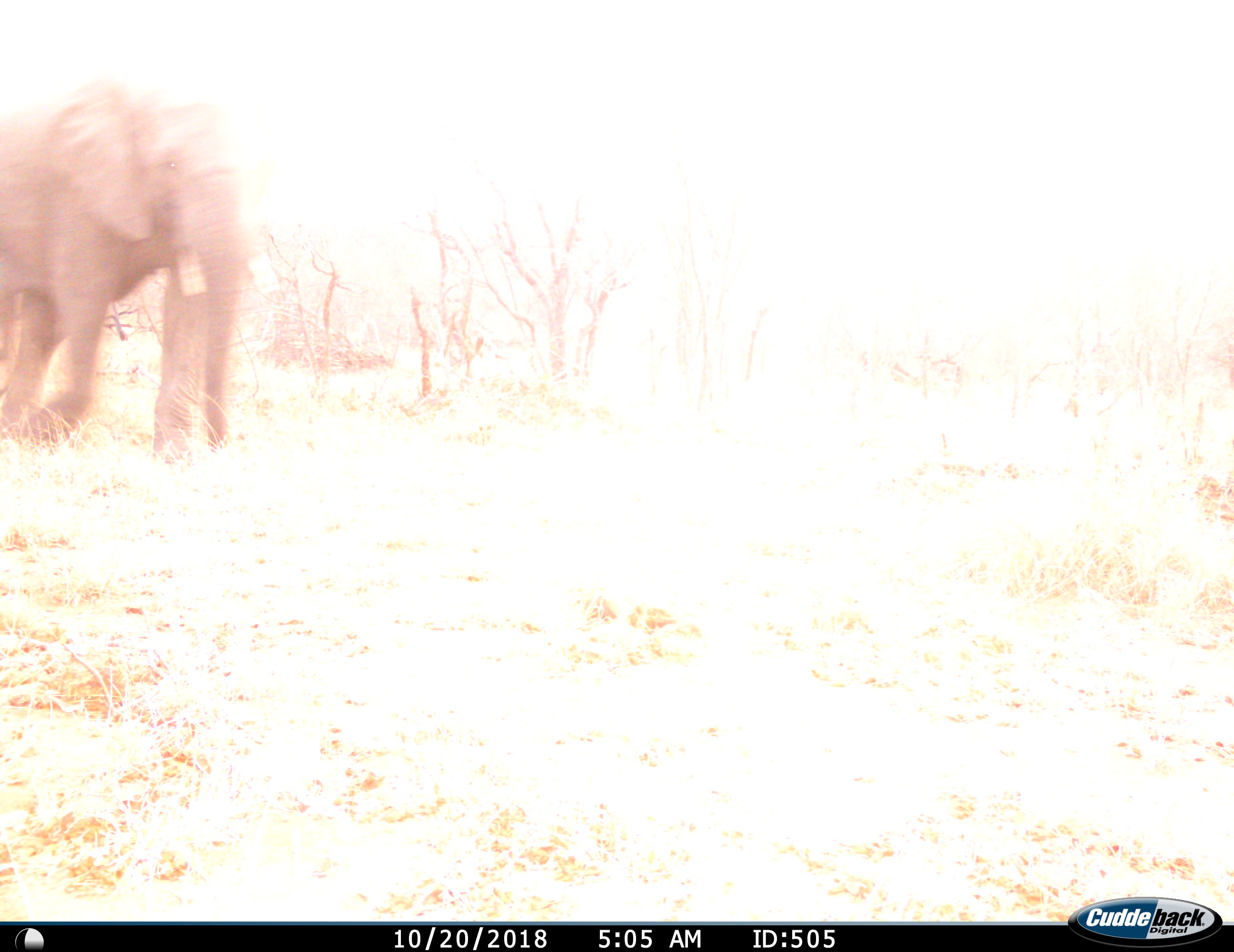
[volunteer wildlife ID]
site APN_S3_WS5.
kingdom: Animalia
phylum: Chordata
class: Mammalia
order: Proboscidea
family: Elephantidae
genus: Loxodonta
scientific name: Loxodonta africana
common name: african bush elephant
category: elephant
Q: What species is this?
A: Elephant (african bush elephant) (Loxodonta africana).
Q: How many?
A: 1.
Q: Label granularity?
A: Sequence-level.